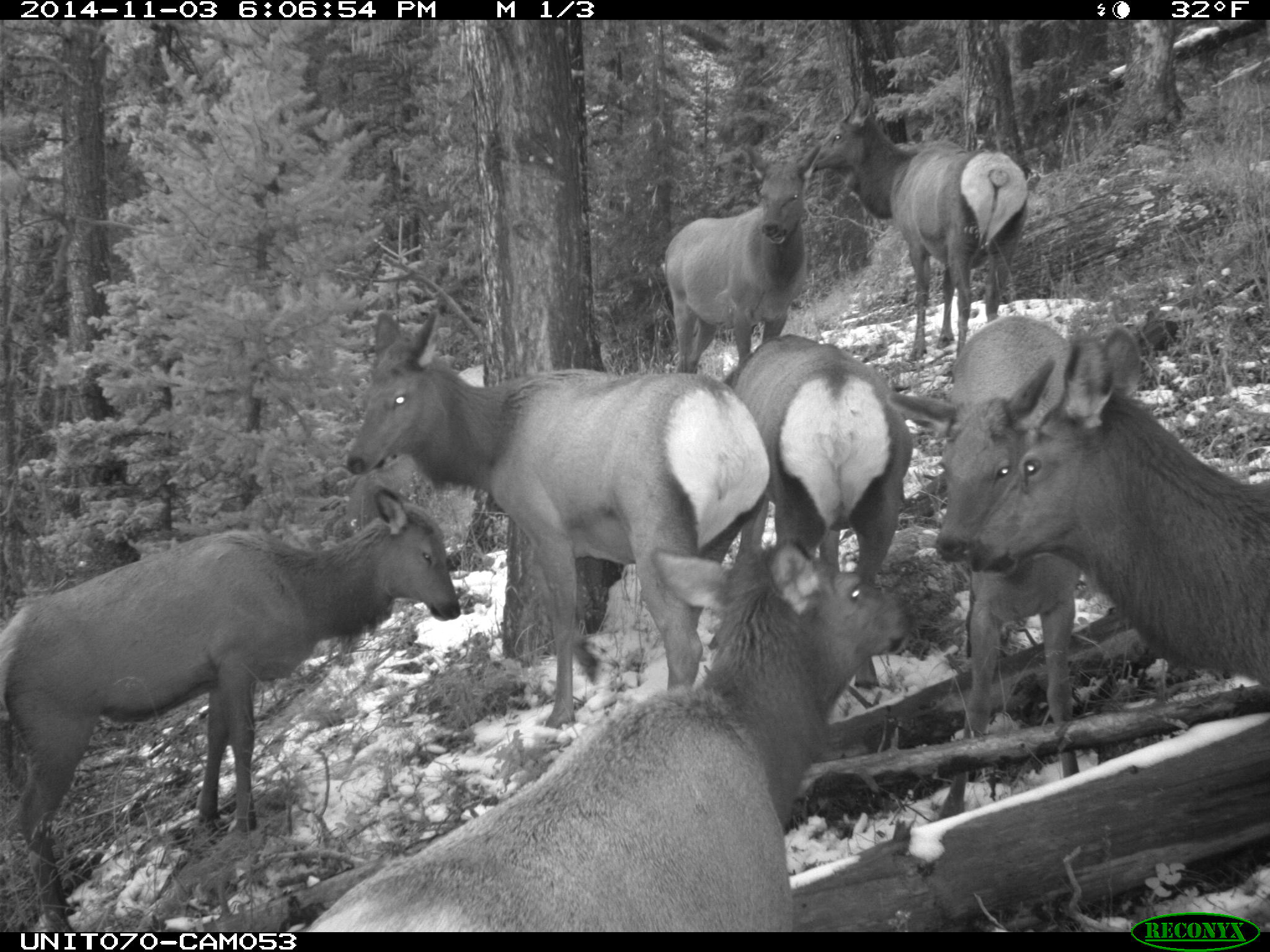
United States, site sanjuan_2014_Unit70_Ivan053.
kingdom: Animalia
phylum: Chordata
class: Mammalia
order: Artiodactyla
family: Cervidae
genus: Cervus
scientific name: Cervus elaphus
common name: red deer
Cervus elaphus (red deer).